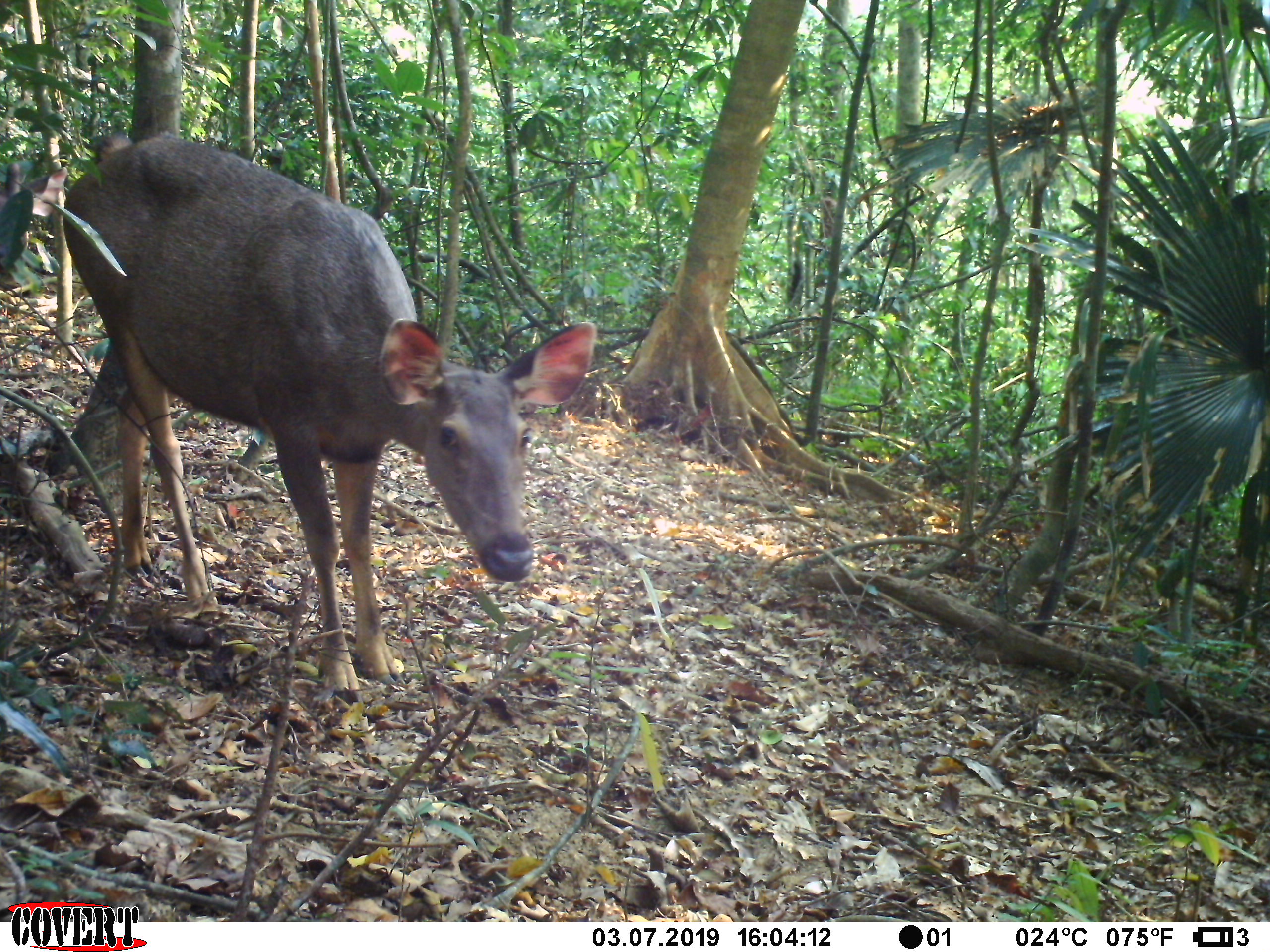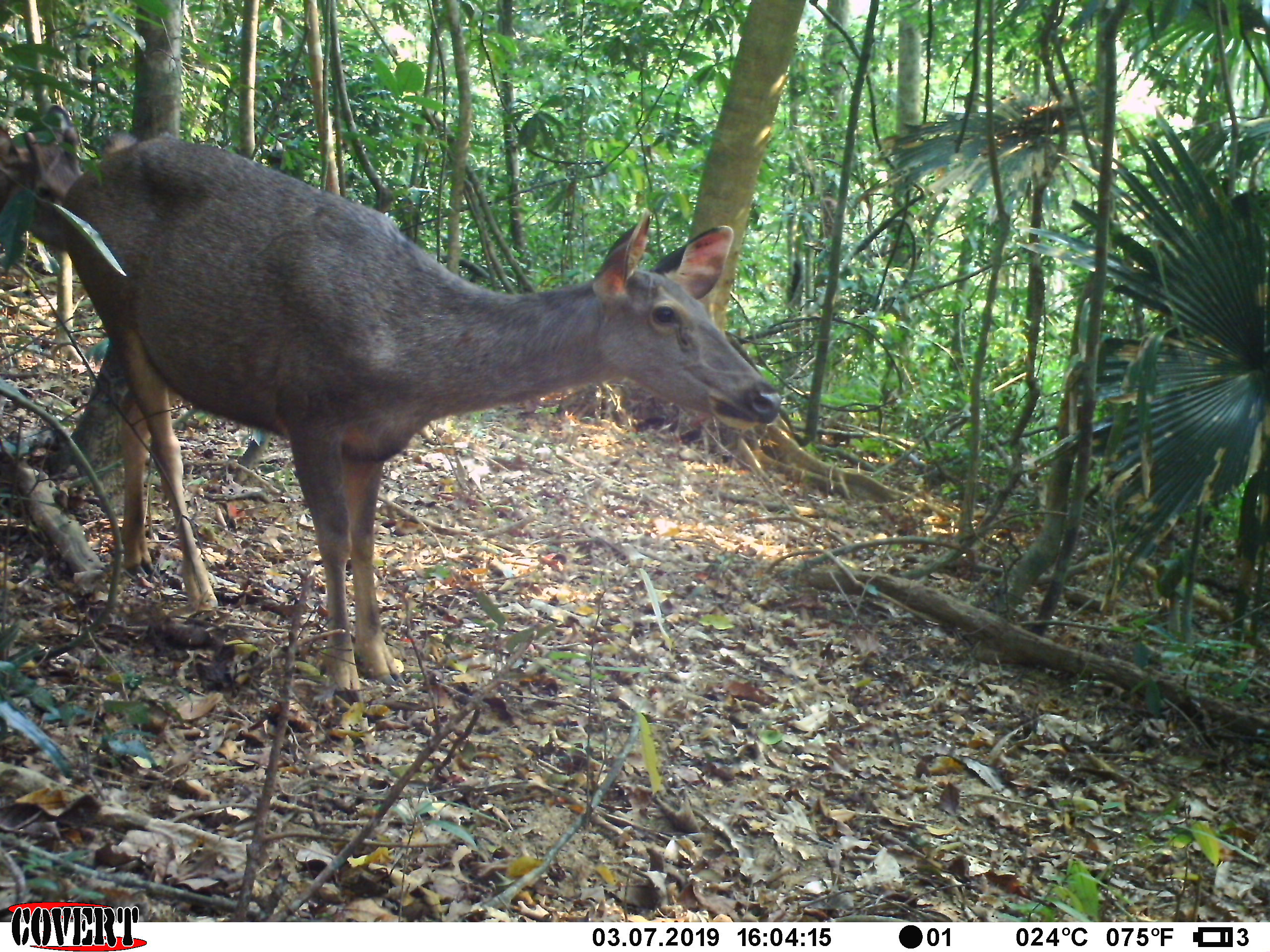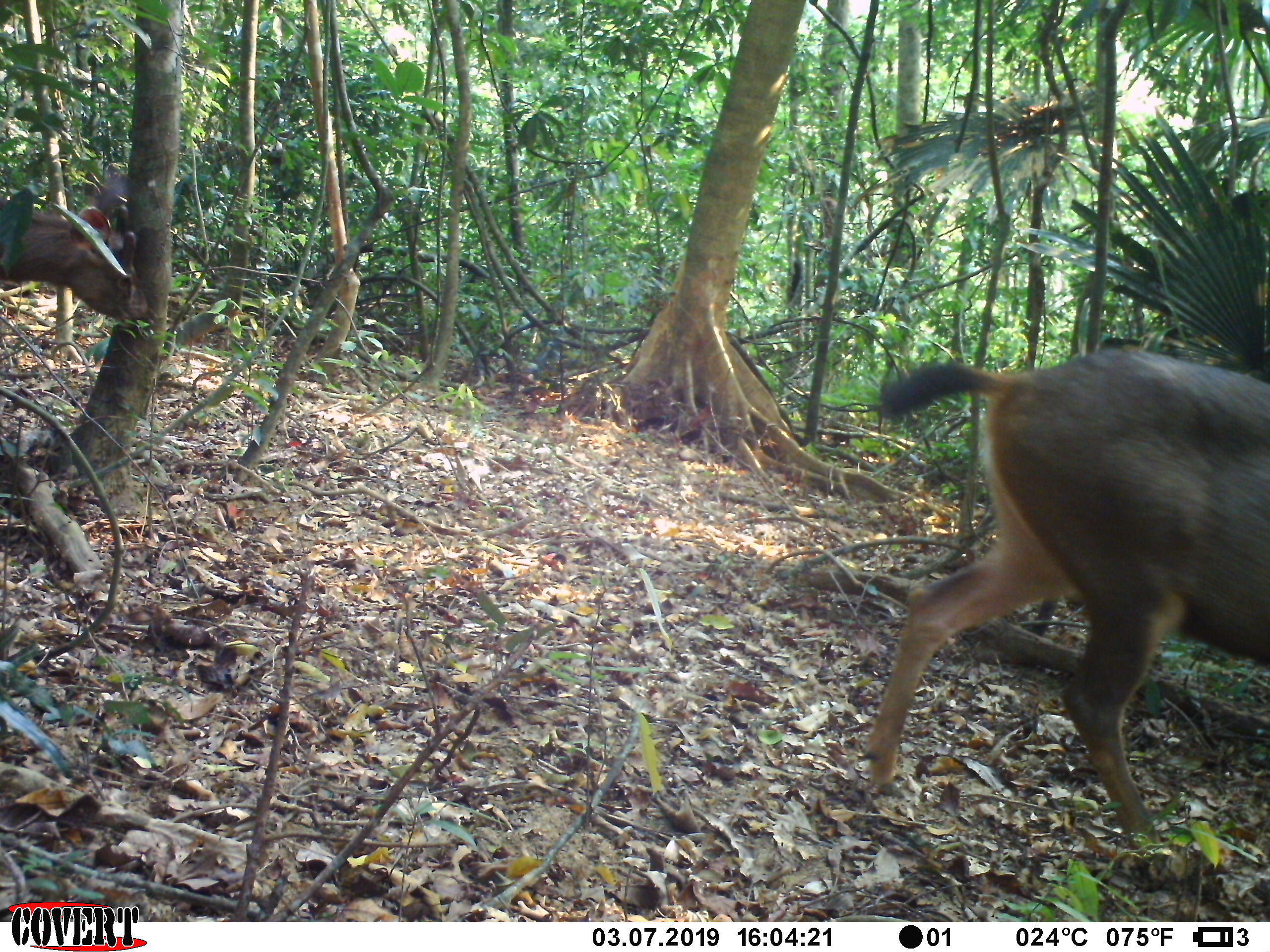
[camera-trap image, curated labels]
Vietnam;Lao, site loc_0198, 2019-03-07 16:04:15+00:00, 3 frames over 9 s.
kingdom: Animalia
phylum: Chordata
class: Mammalia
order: Artiodactyla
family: Cervidae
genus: Rusa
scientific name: Rusa unicolor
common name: sambar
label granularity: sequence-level